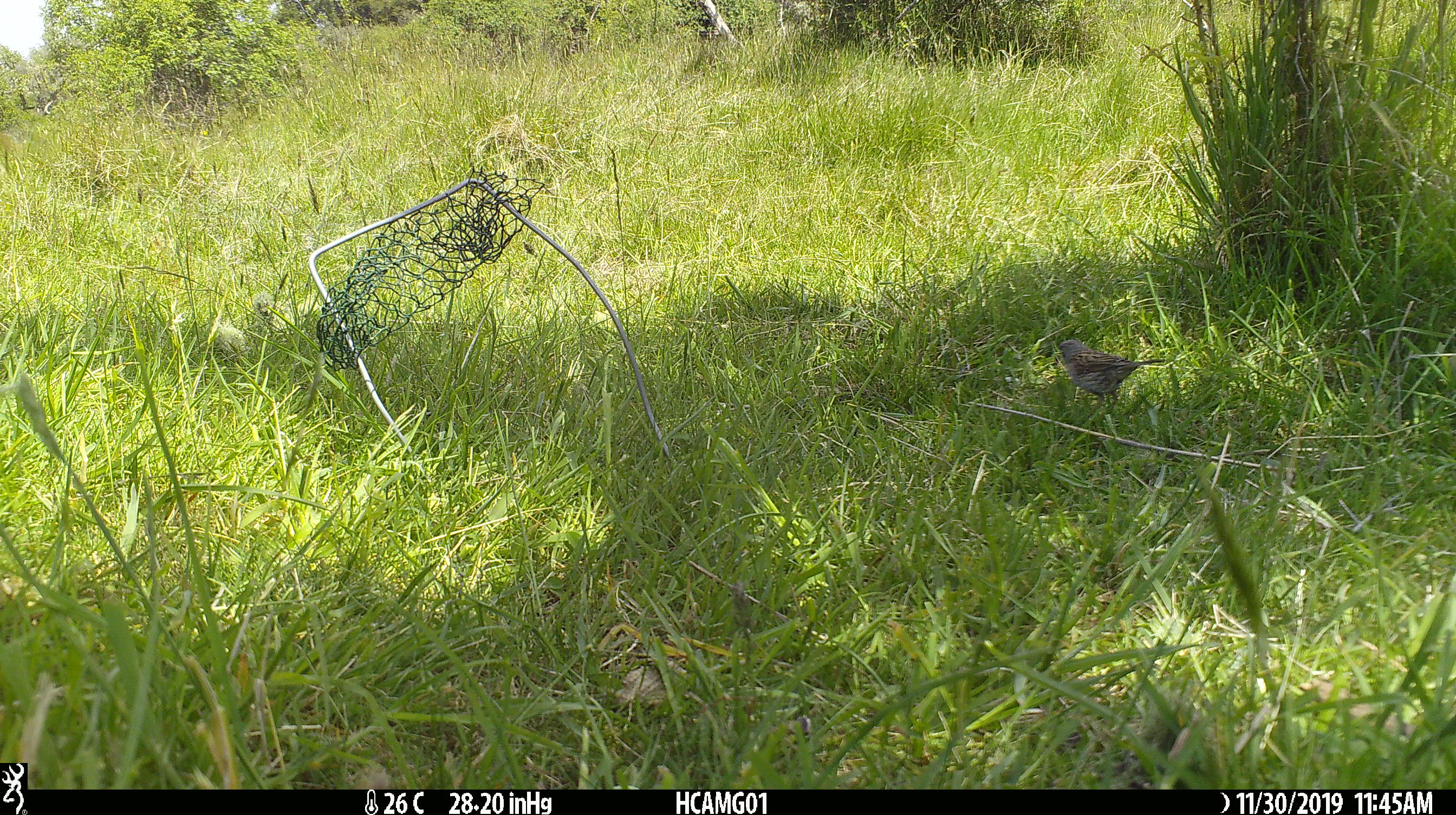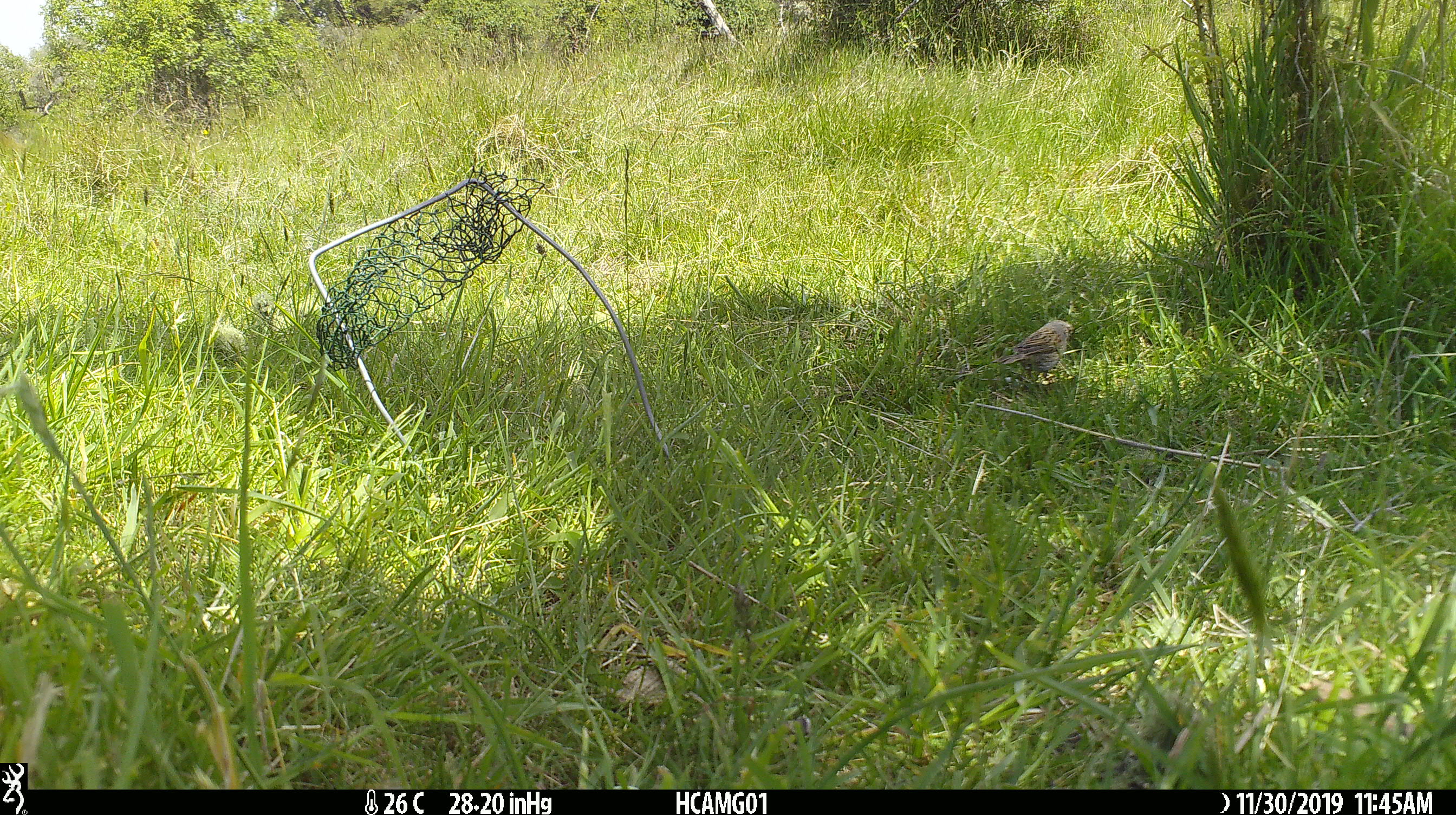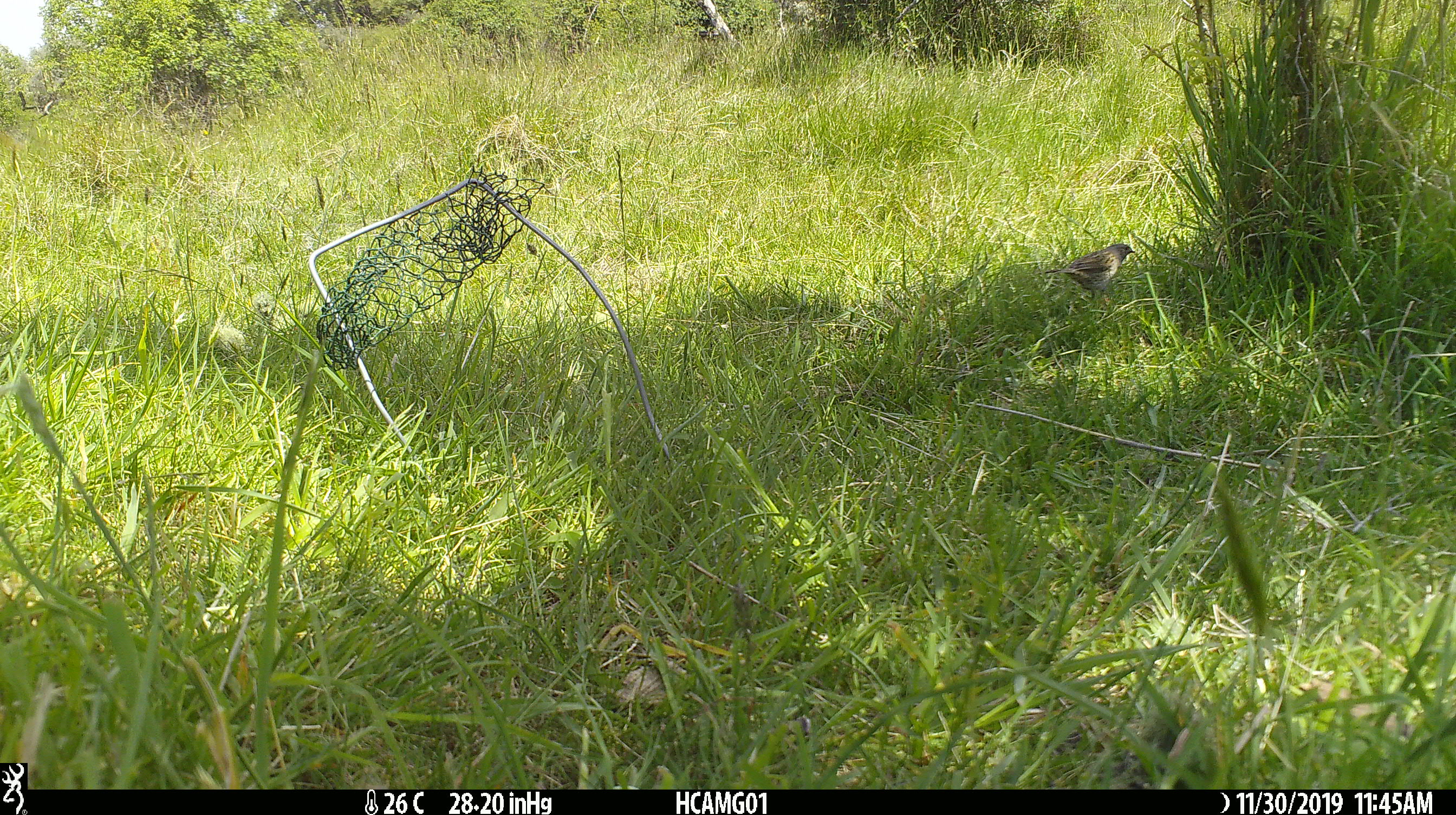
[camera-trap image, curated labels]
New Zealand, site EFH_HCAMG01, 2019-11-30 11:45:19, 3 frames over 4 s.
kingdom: Animalia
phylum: Chordata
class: Aves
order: Passeriformes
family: Prunellidae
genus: Prunella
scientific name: Prunella modularis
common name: dunnock